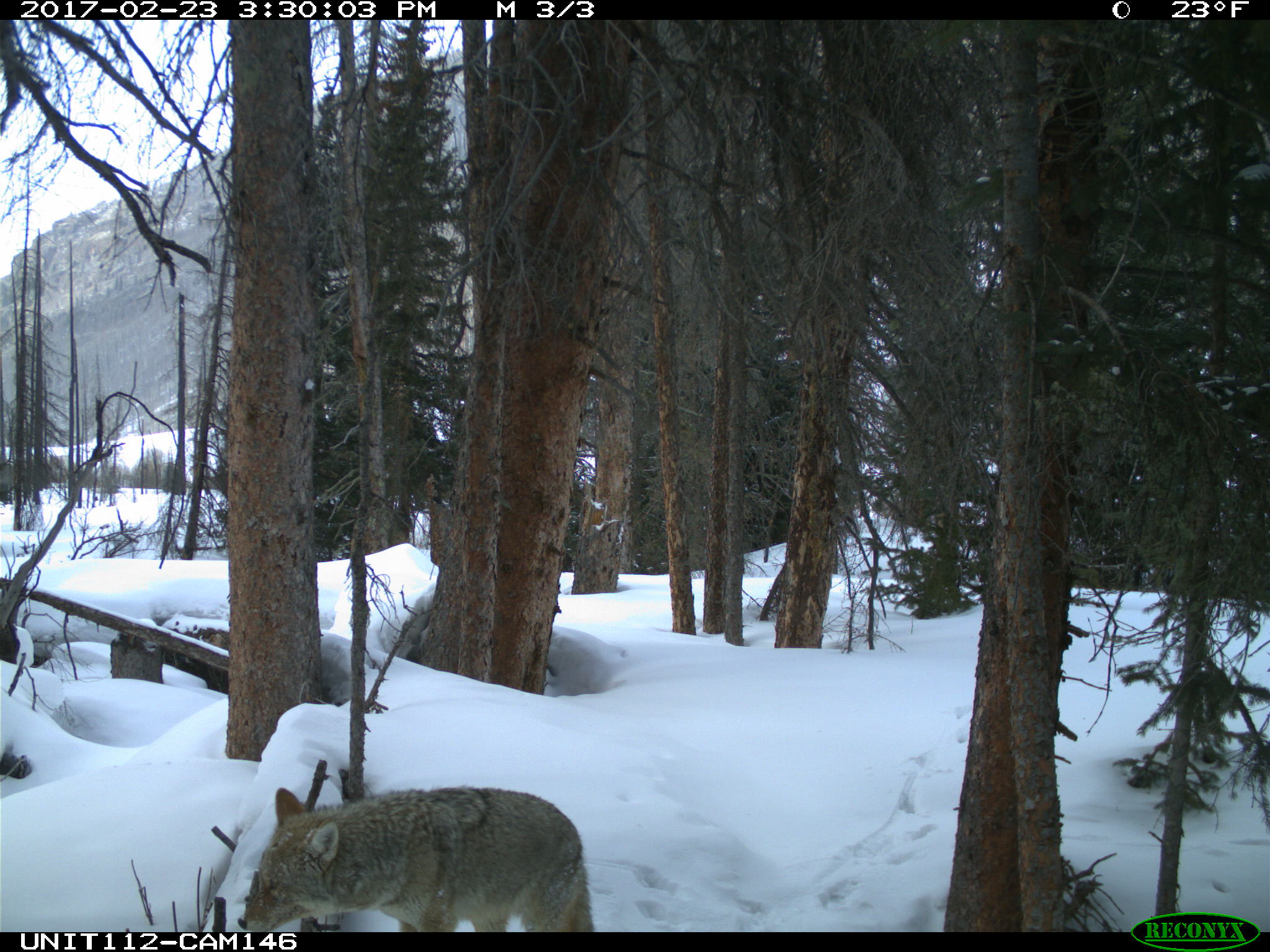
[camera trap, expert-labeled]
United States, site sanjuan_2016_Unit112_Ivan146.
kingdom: Animalia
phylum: Chordata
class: Mammalia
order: Carnivora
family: Canidae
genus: Canis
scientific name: Canis latrans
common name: coyote